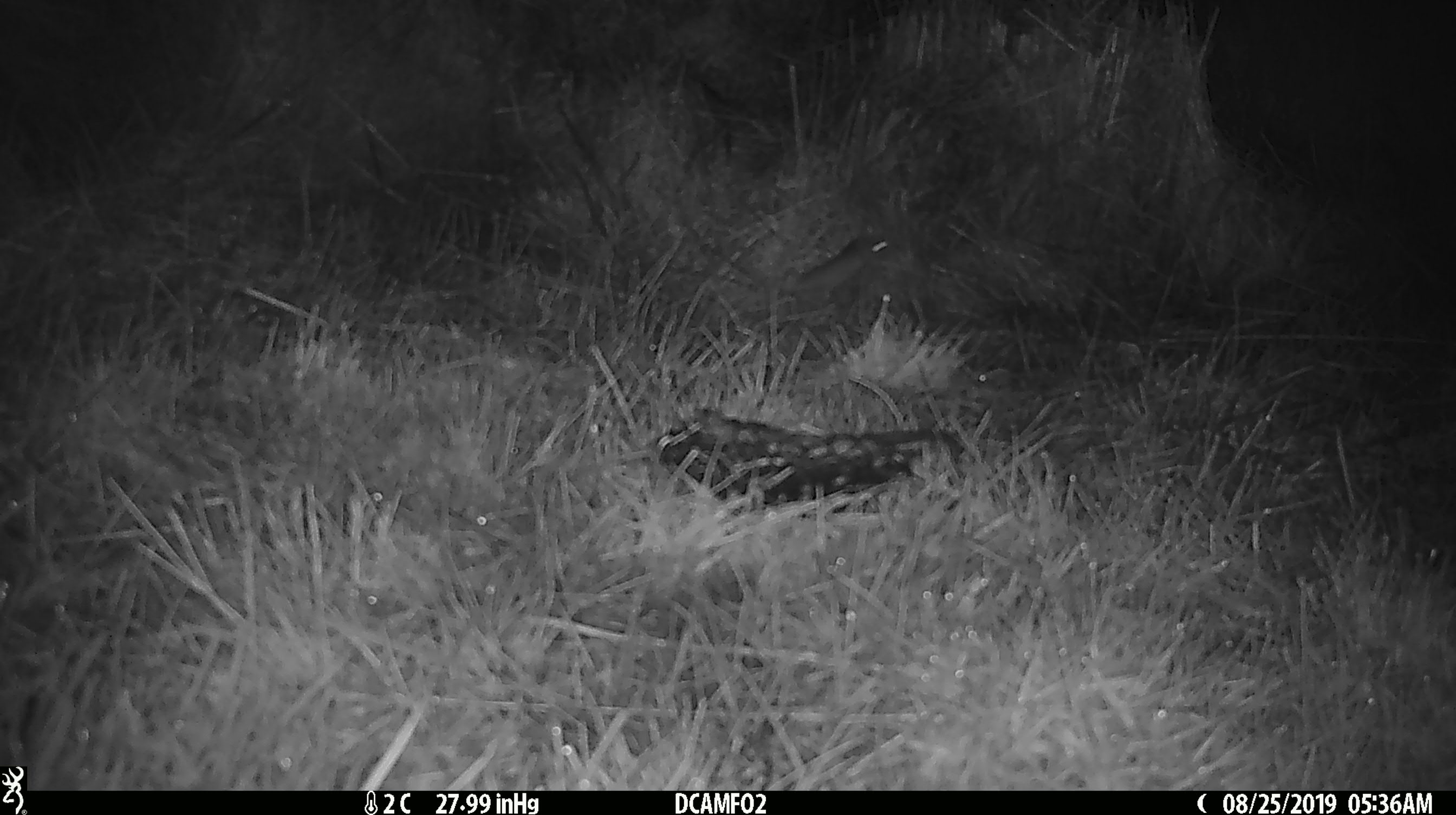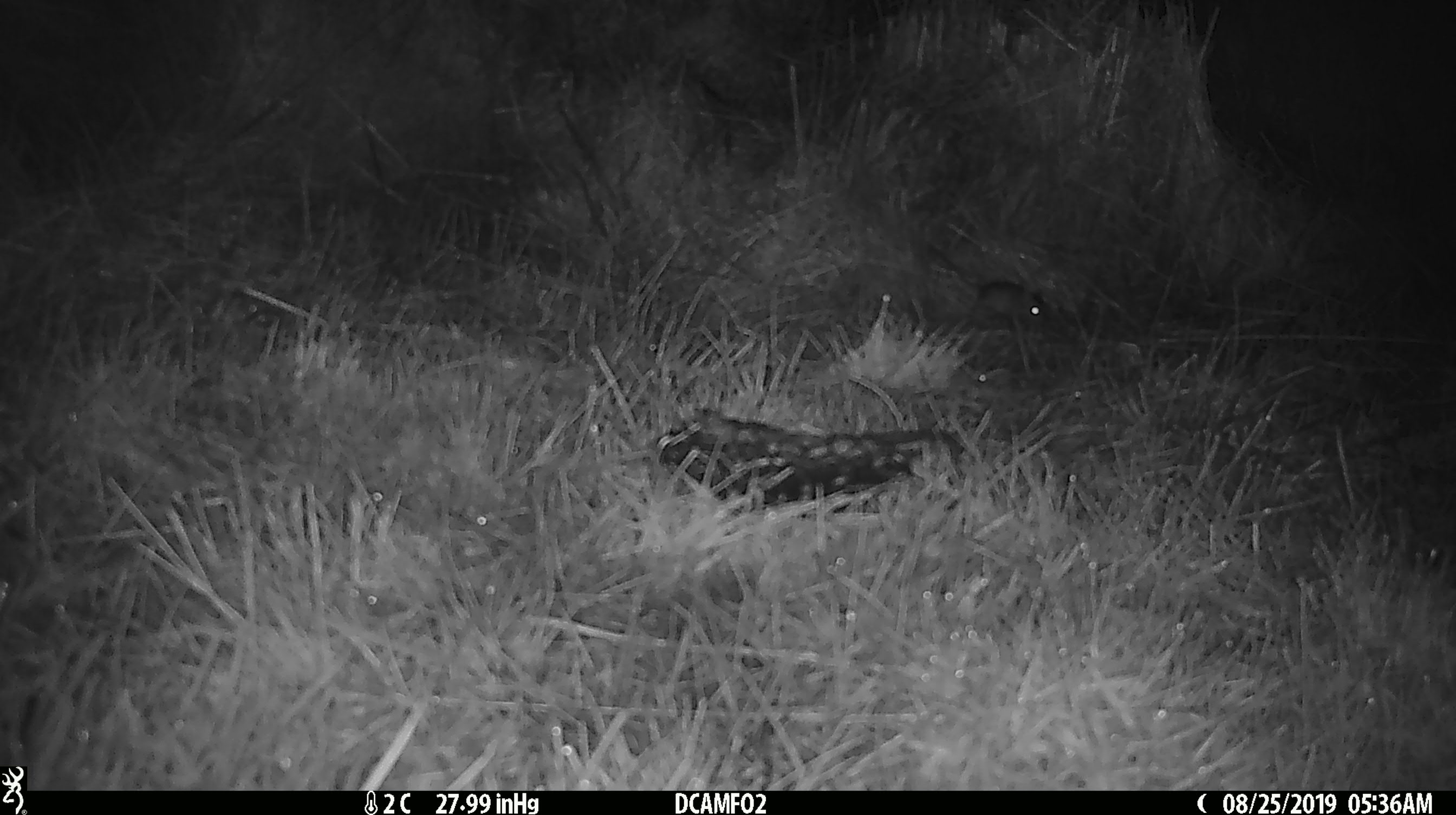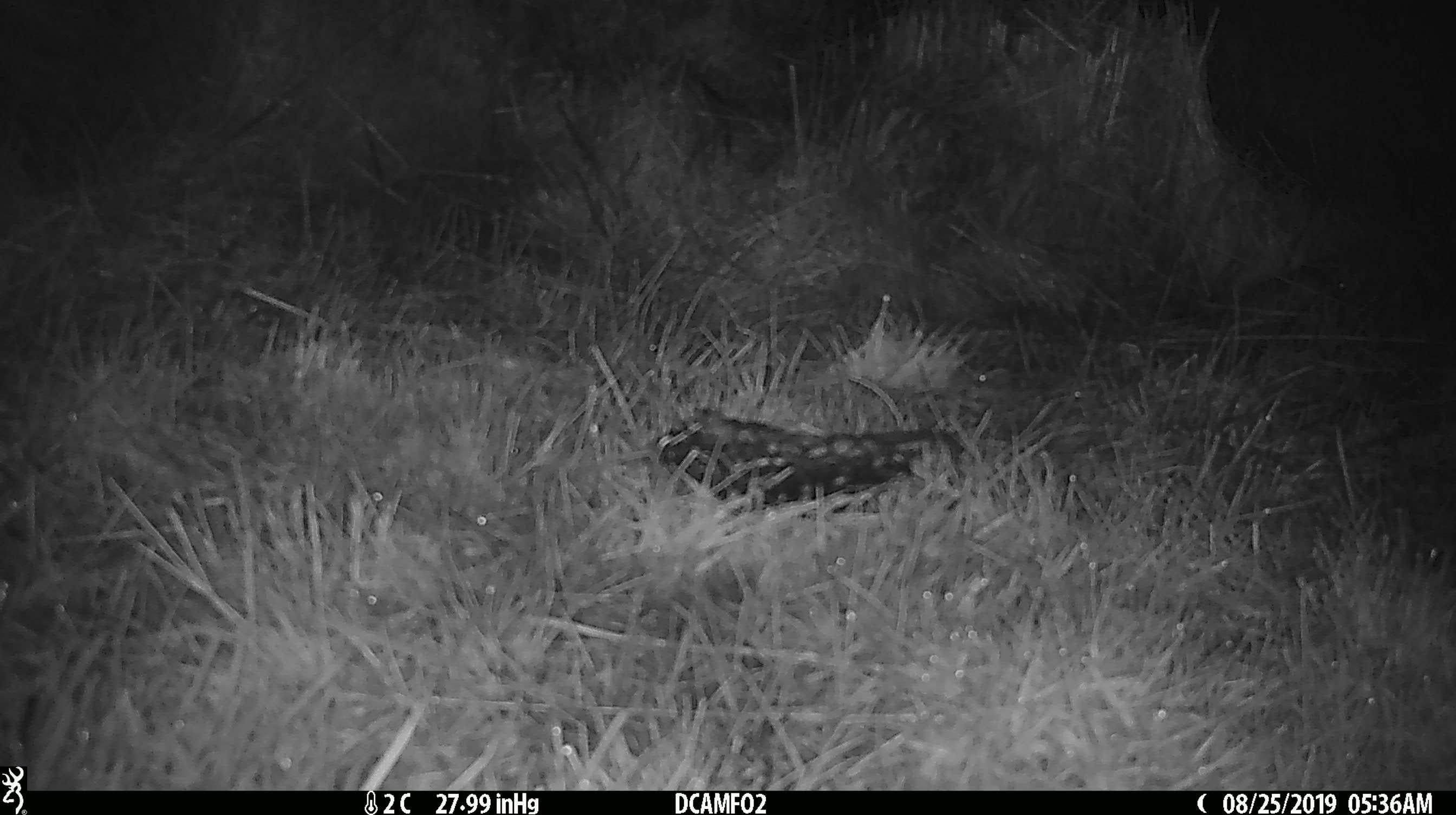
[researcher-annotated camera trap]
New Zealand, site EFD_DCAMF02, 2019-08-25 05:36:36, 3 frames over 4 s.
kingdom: Animalia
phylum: Chordata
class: Mammalia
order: Rodentia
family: Muridae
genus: Mus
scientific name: Mus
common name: mouse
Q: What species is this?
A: Mouse (Mus).